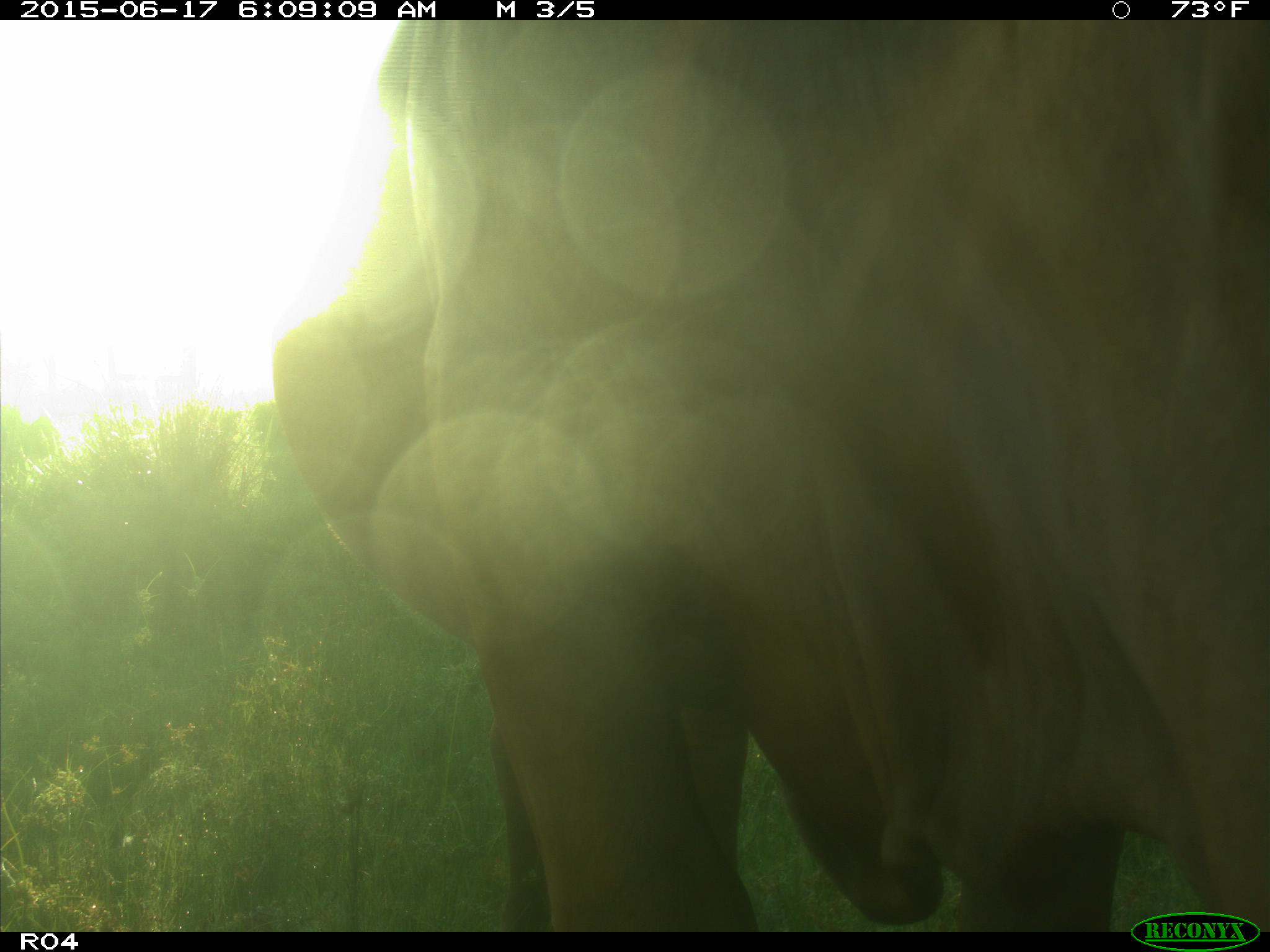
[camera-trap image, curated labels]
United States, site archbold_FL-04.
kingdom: Animalia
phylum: Chordata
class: Mammalia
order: Artiodactyla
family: Bovidae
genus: Bos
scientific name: Bos taurus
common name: domestic cow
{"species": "Bos taurus (domestic cow)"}